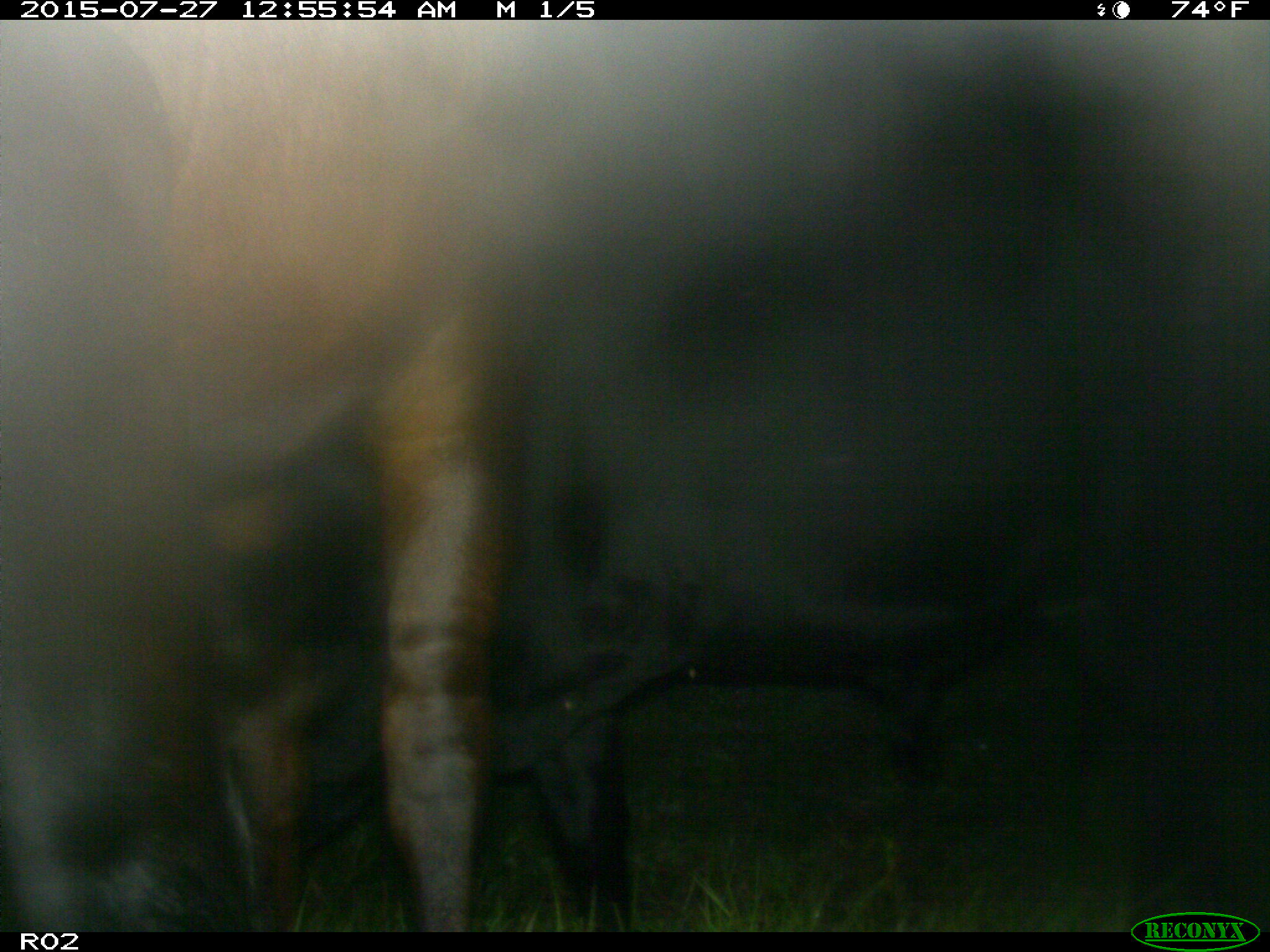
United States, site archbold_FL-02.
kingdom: Animalia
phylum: Chordata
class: Mammalia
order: Artiodactyla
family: Bovidae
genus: Bos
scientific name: Bos taurus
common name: domestic cow